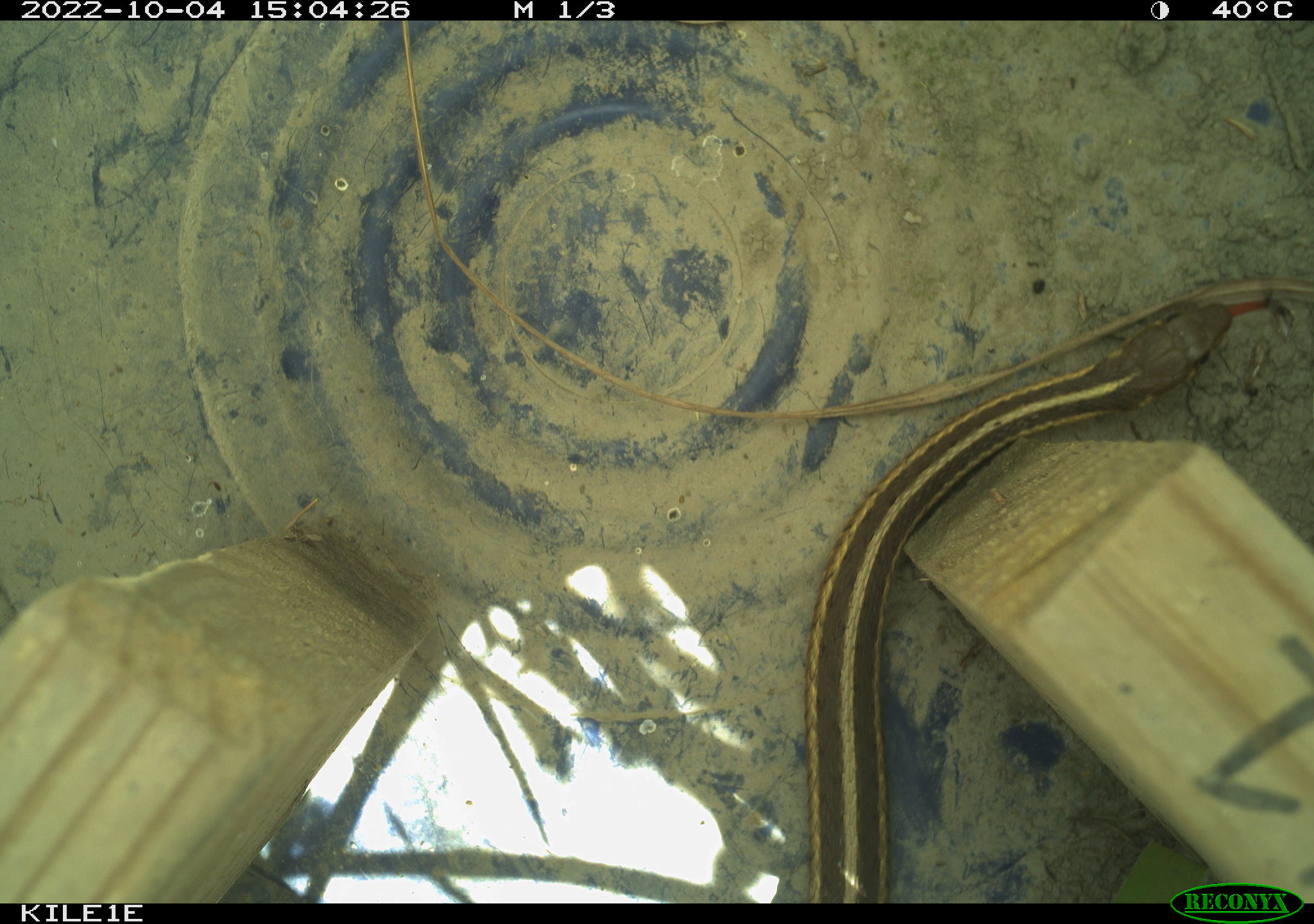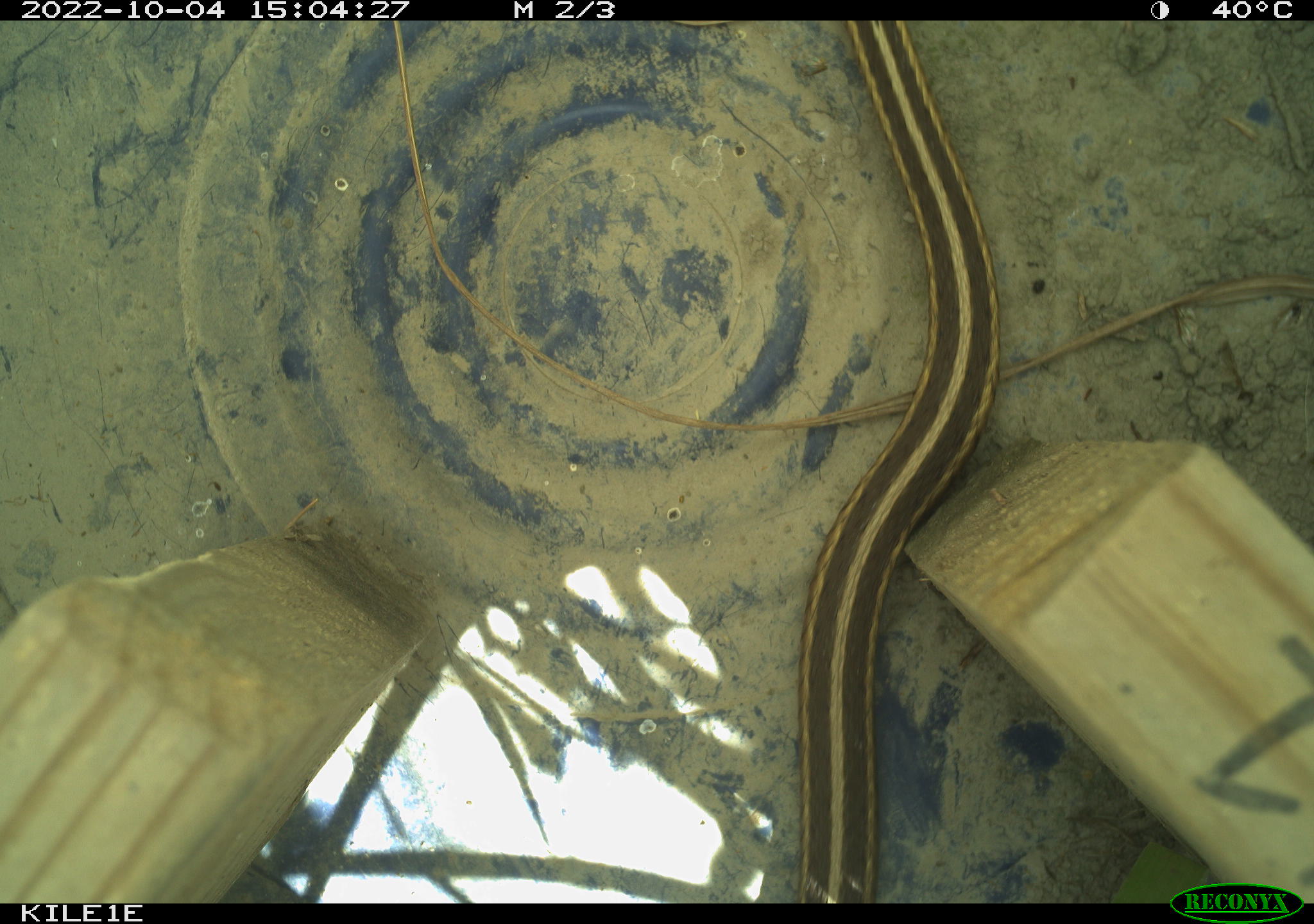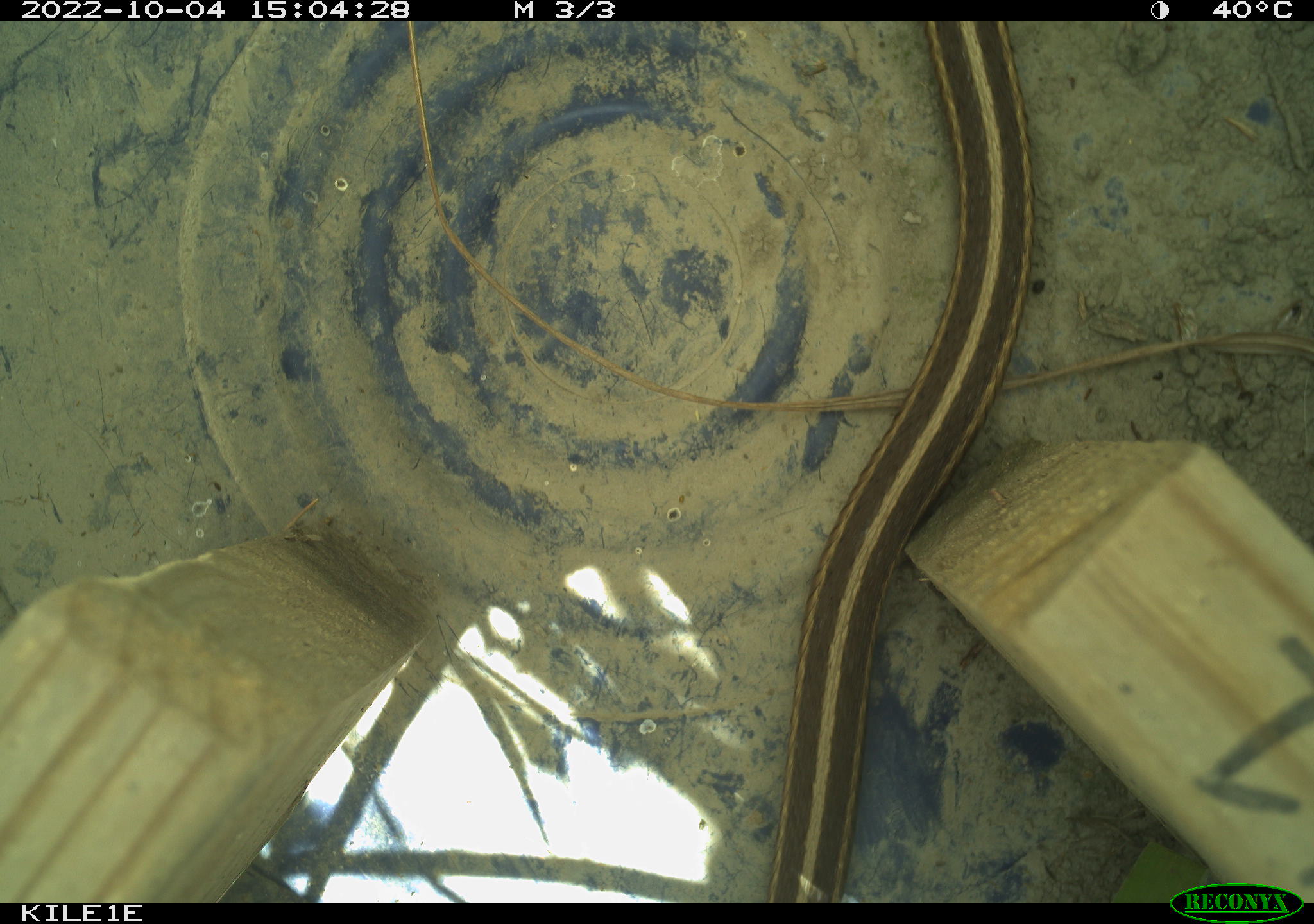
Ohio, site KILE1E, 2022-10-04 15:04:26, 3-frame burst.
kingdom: Animalia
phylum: Chordata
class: Reptilia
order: Squamata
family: Colubridae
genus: Thamnophis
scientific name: Thamnophis sirtalis sirtalis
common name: eastern gartersnake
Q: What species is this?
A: Eastern gartersnake (Thamnophis sirtalis sirtalis).